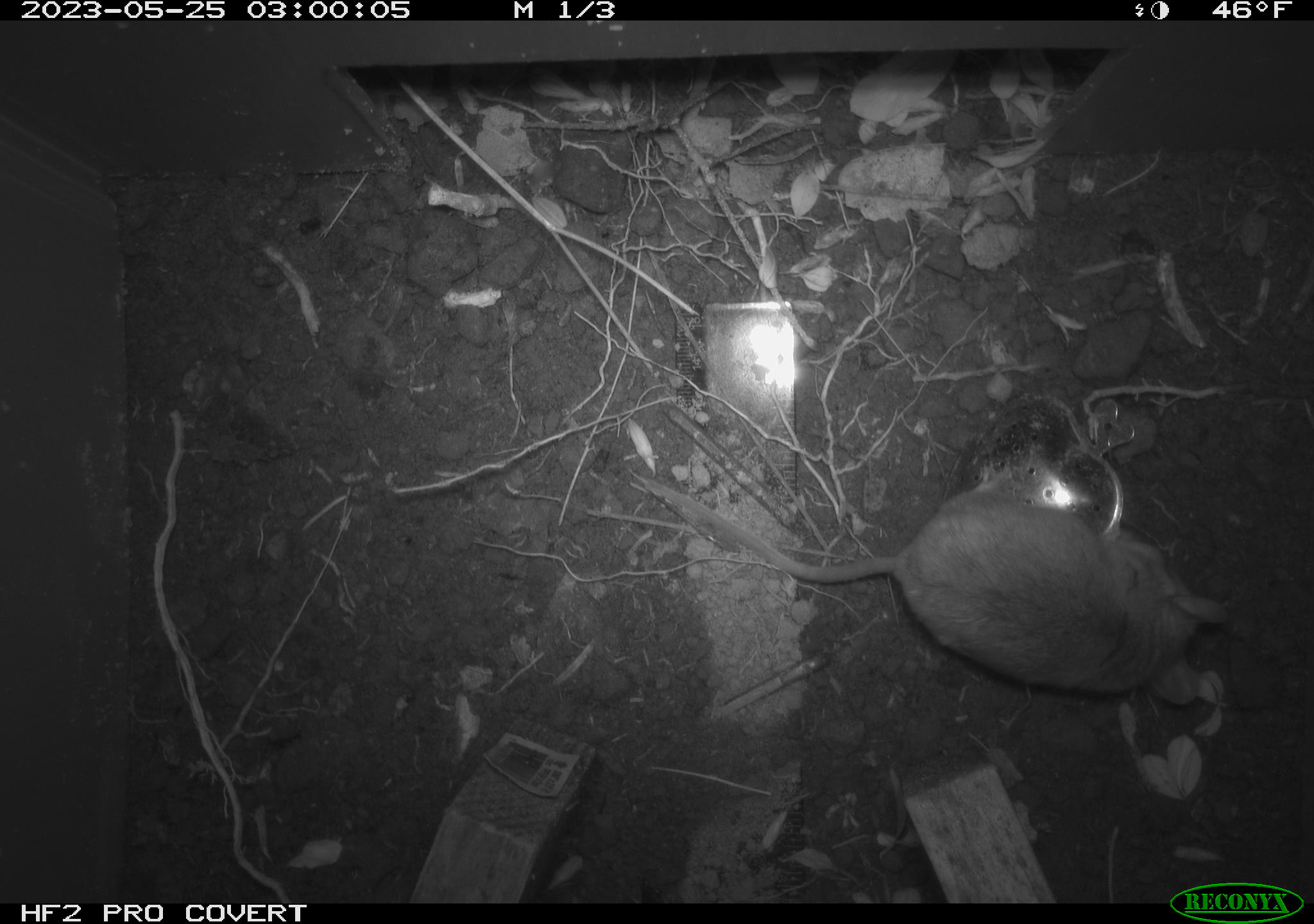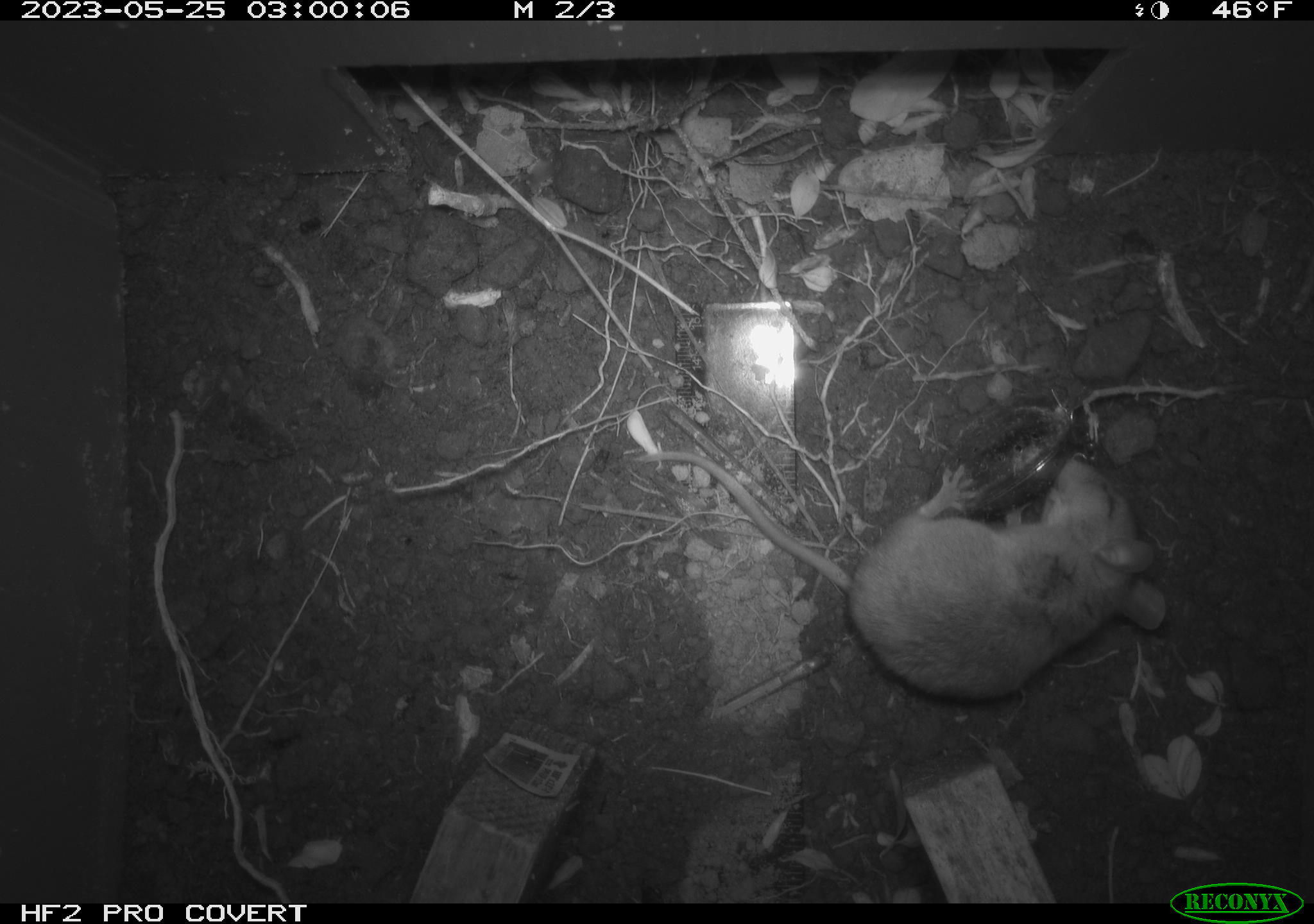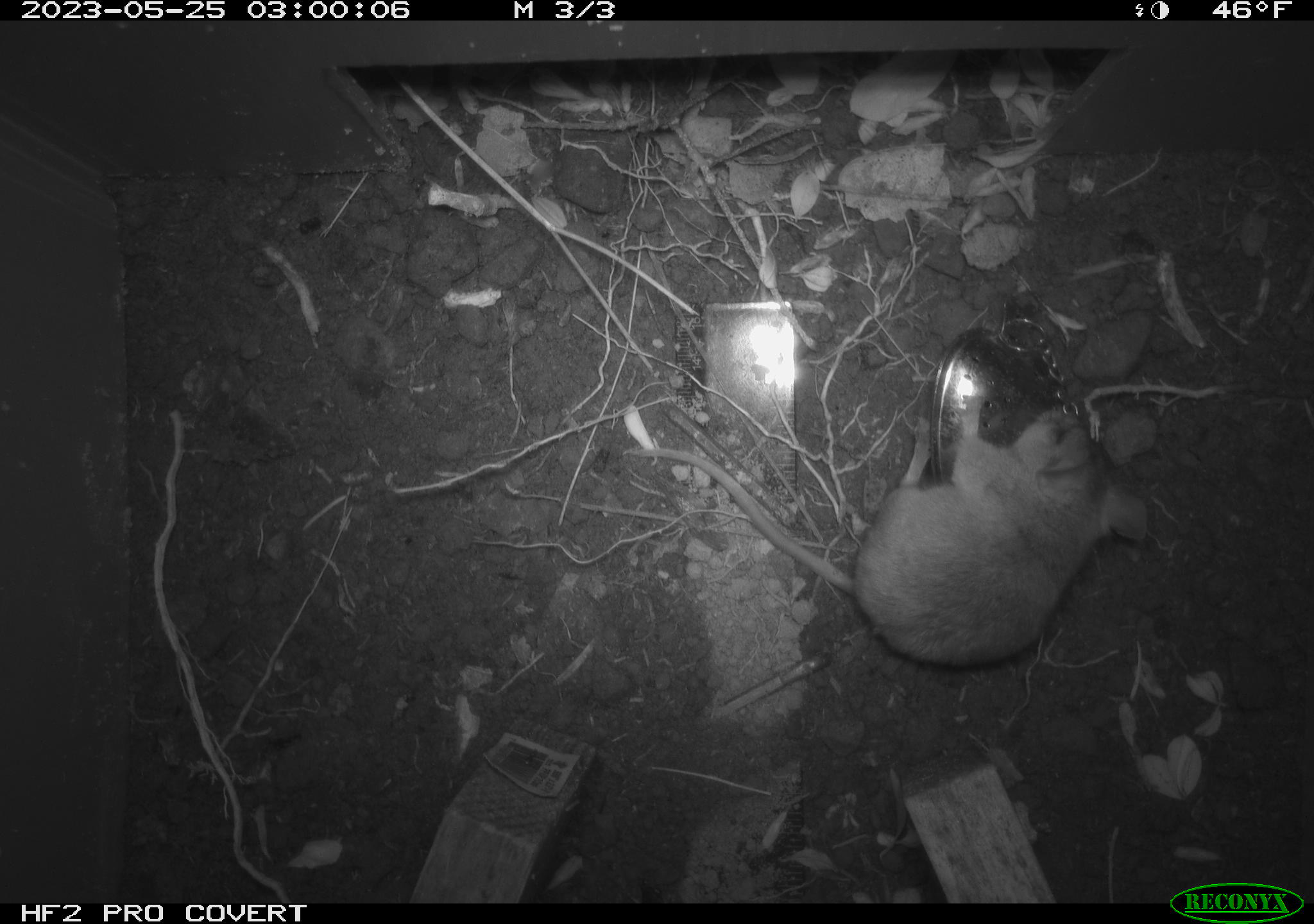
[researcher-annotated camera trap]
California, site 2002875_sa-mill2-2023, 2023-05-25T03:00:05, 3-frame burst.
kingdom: Animalia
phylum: Chordata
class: Mammalia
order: Rodentia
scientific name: Rodentia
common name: mouse species